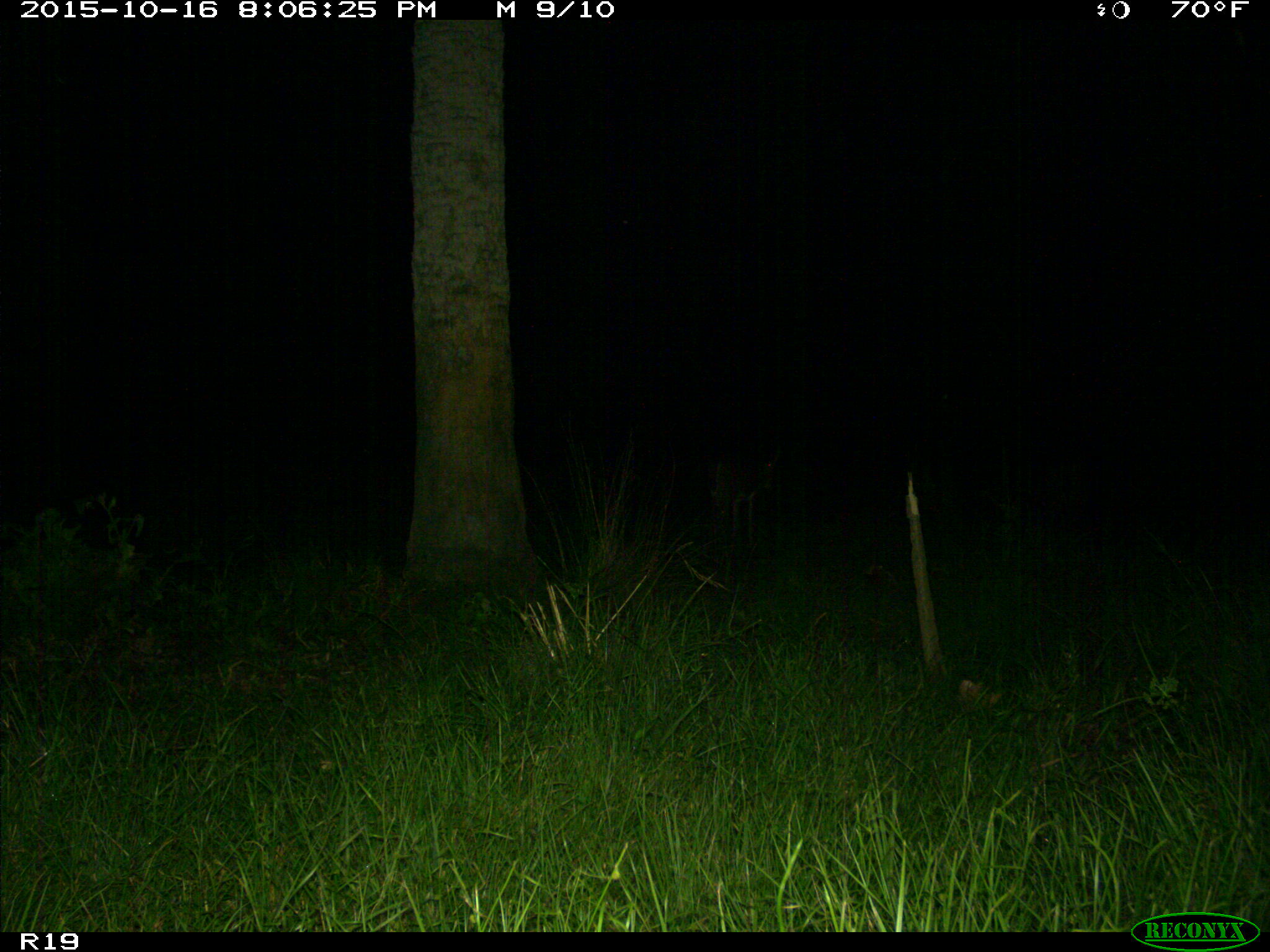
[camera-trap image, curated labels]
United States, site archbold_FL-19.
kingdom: Animalia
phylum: Chordata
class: Mammalia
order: Artiodactyla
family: Cervidae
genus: Odocoileus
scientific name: Odocoileus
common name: deer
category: unidentified deer